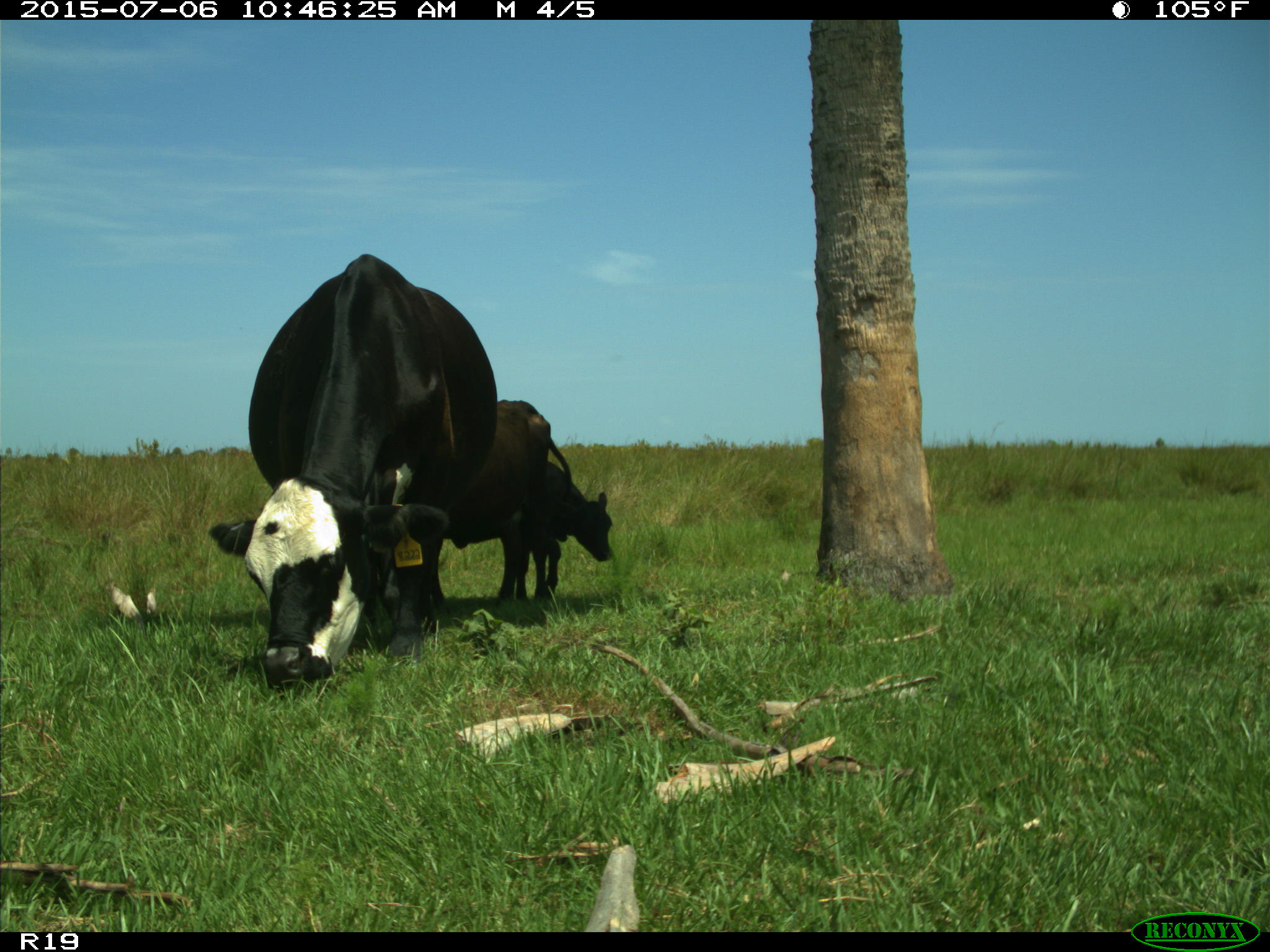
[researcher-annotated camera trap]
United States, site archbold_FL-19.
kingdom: Animalia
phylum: Chordata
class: Mammalia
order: Artiodactyla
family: Bovidae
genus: Bos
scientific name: Bos taurus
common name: domestic cow